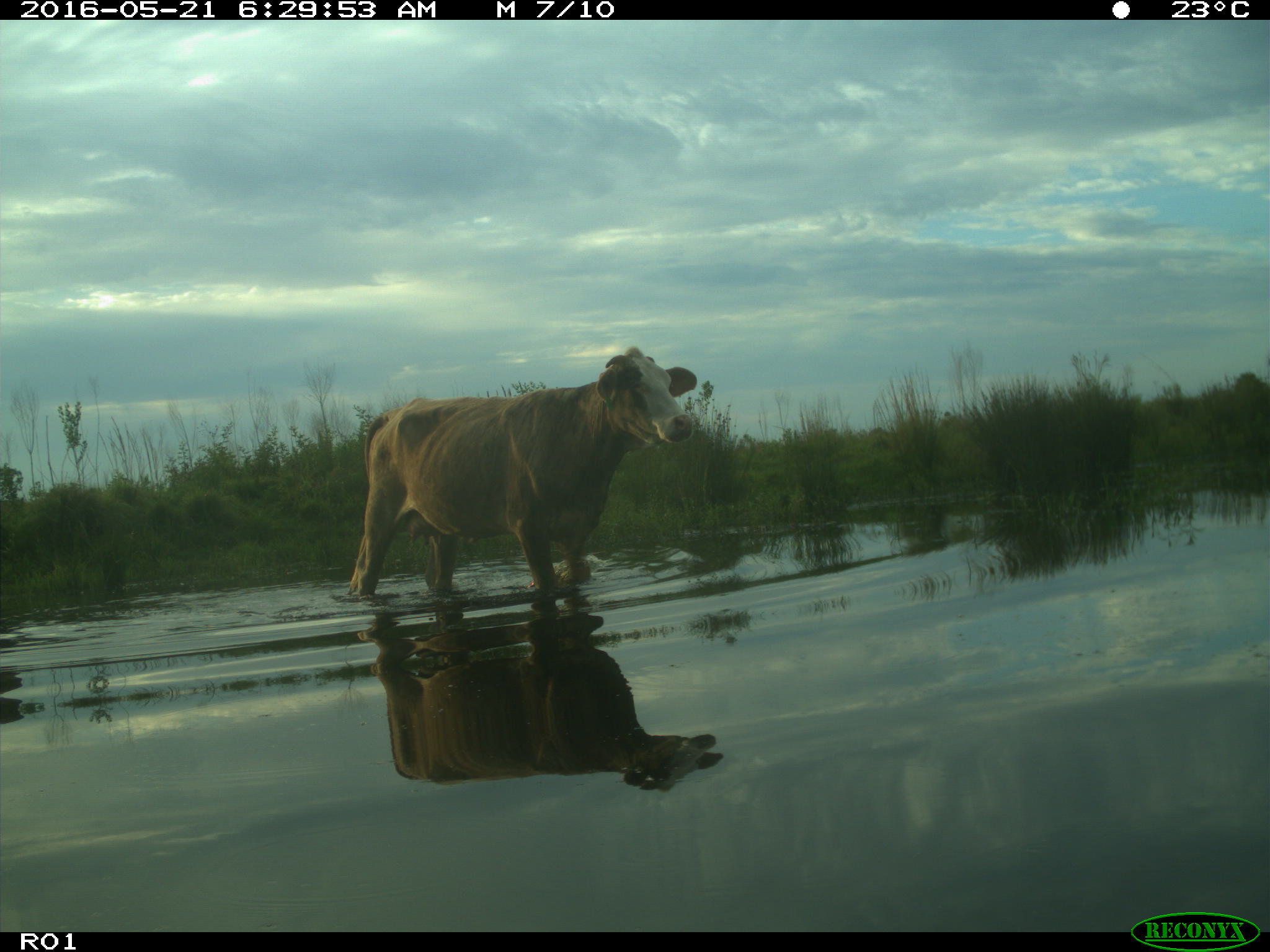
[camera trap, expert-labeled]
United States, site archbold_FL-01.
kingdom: Animalia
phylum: Chordata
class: Mammalia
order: Artiodactyla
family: Bovidae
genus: Bos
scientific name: Bos taurus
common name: domestic cow